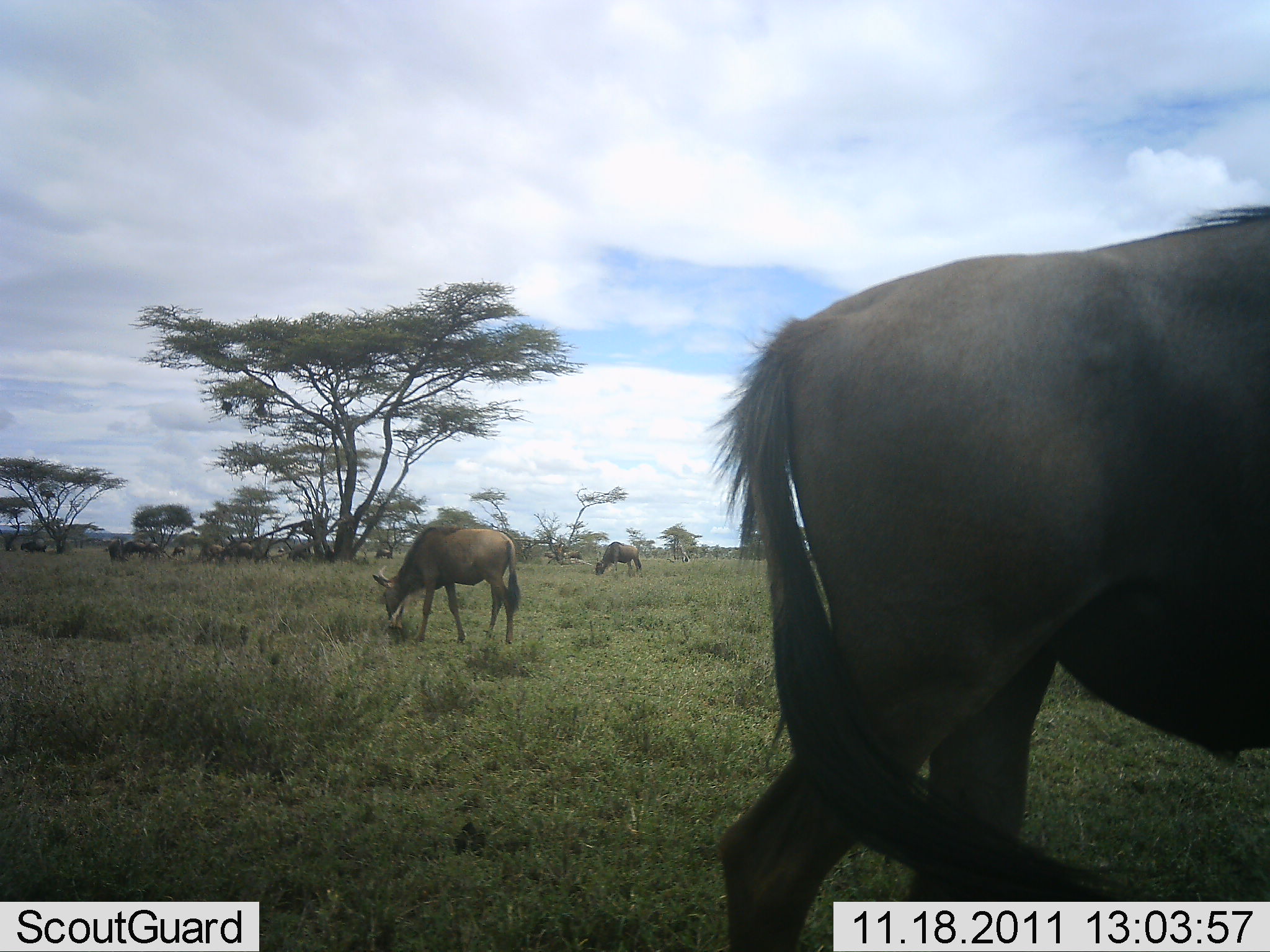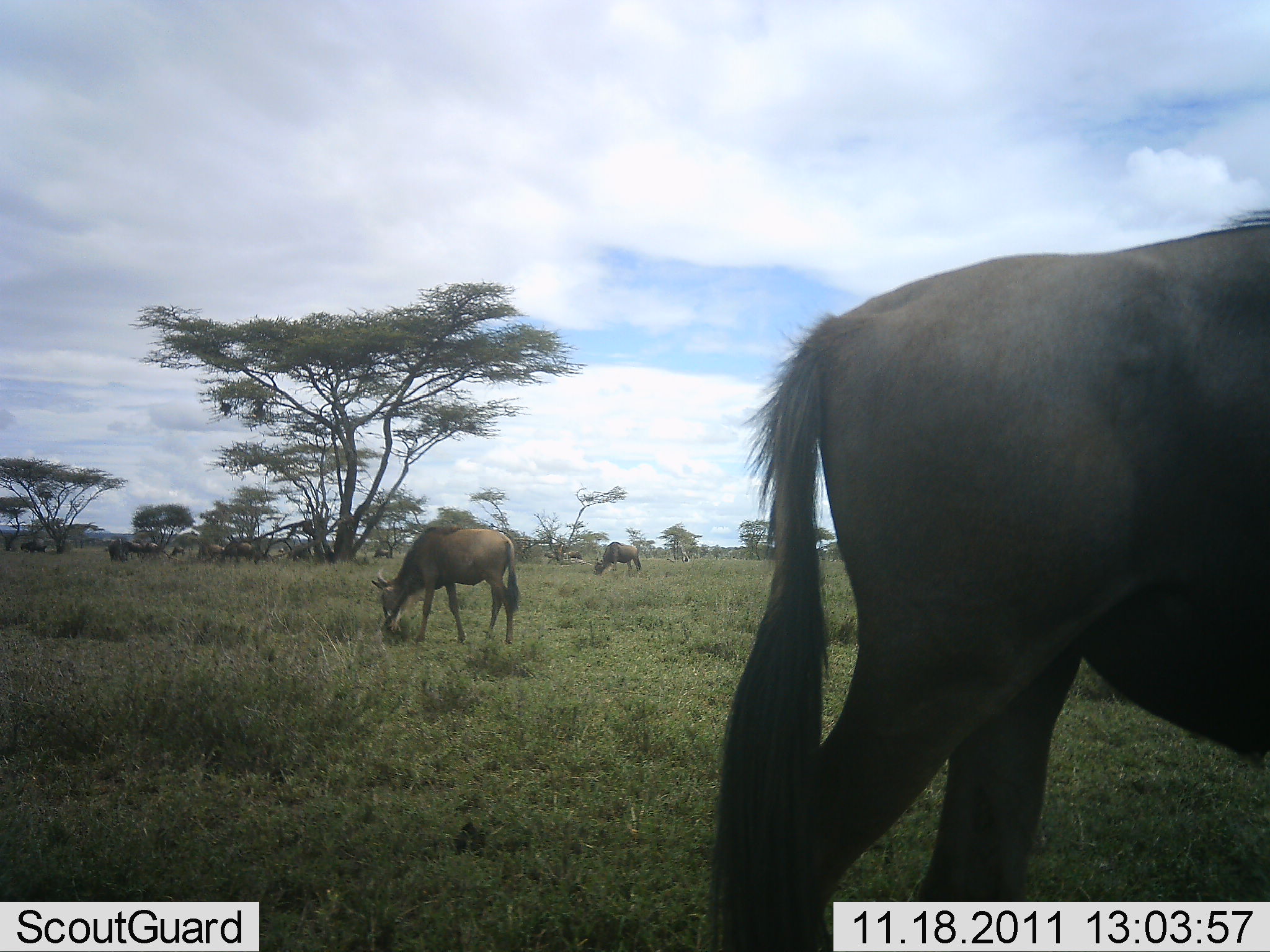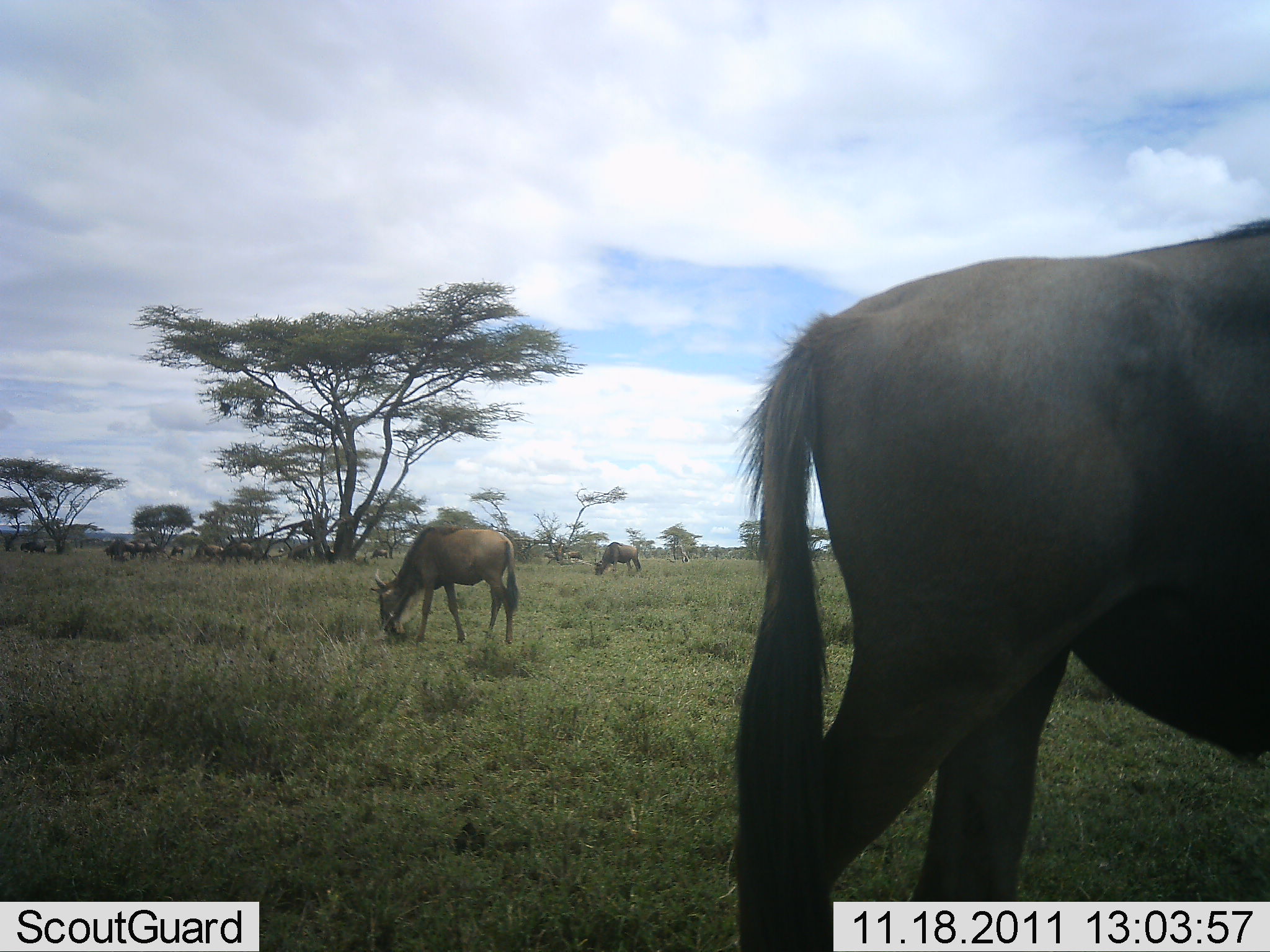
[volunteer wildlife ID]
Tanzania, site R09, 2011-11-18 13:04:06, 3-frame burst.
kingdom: Animalia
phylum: Chordata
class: Mammalia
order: Artiodactyla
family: Bovidae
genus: Connochaetes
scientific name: Connochaetes taurinus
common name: blue wildebeest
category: wildebeest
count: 11-50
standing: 64%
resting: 9%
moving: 18%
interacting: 0%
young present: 0%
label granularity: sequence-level